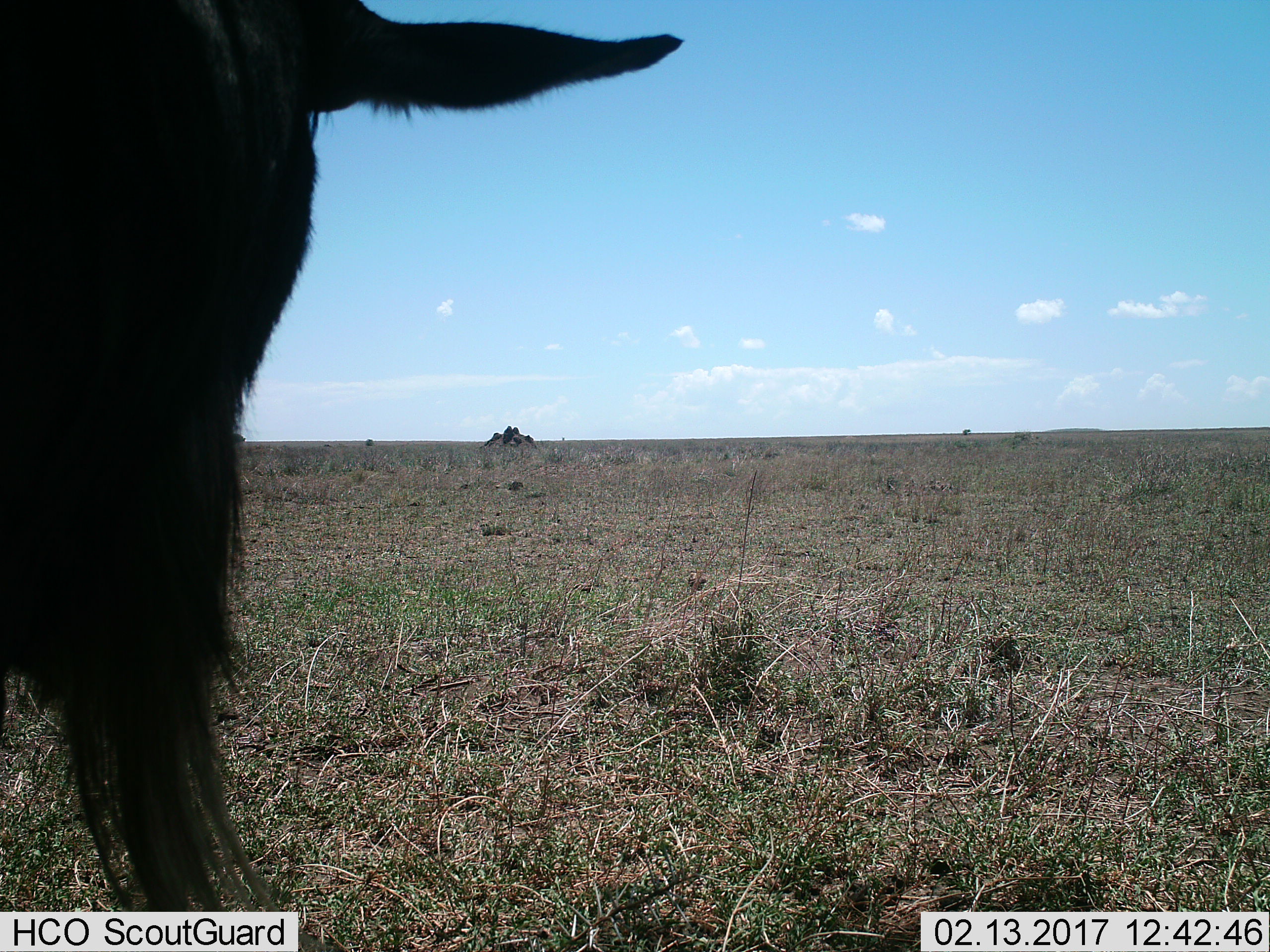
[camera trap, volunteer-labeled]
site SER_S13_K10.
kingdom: Animalia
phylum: Chordata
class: Mammalia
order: Artiodactyla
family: Bovidae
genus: Connochaetes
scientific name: Connochaetes taurinus taurinus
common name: blue wildebeest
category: wildebeestblue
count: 1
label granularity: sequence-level